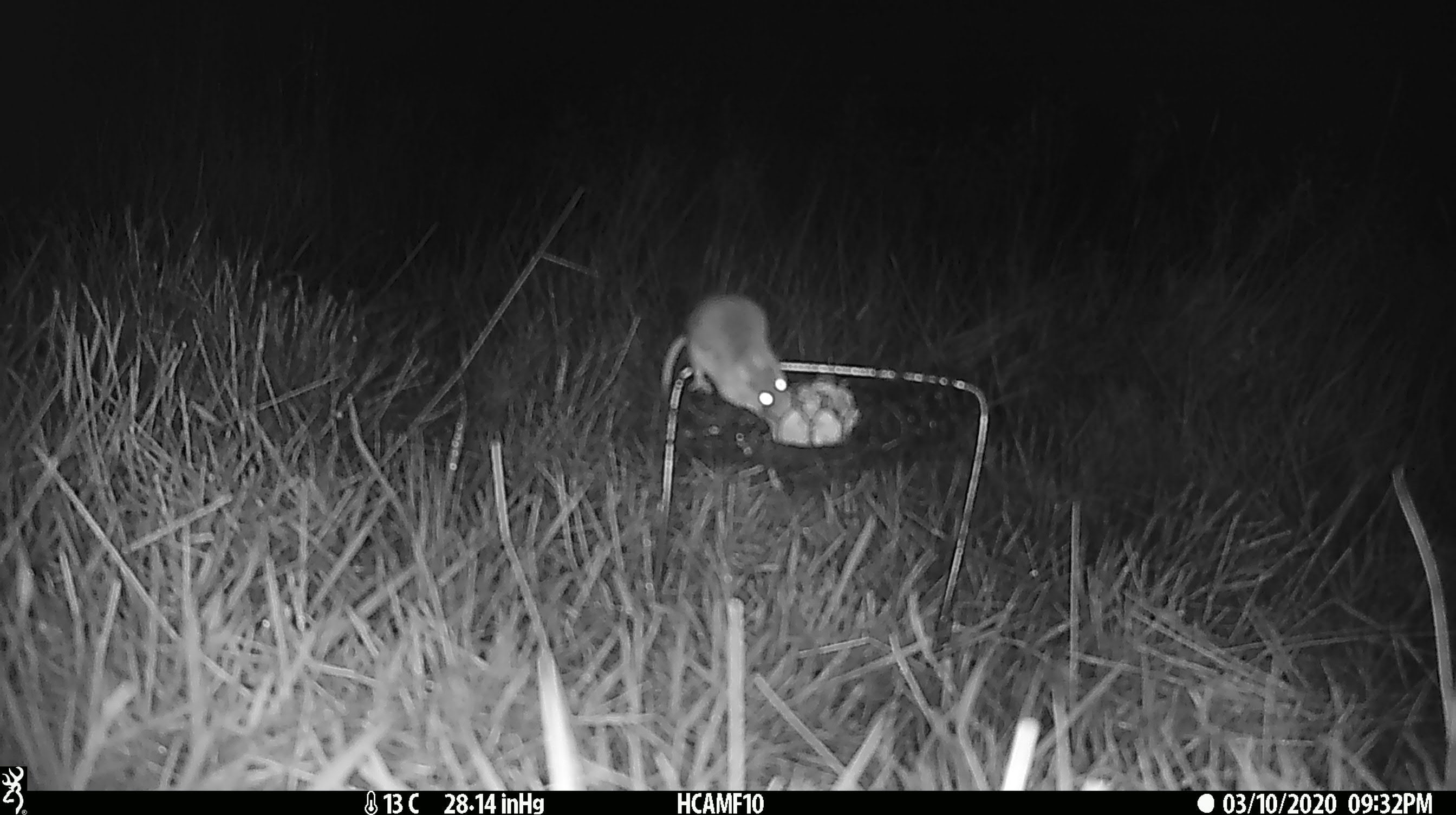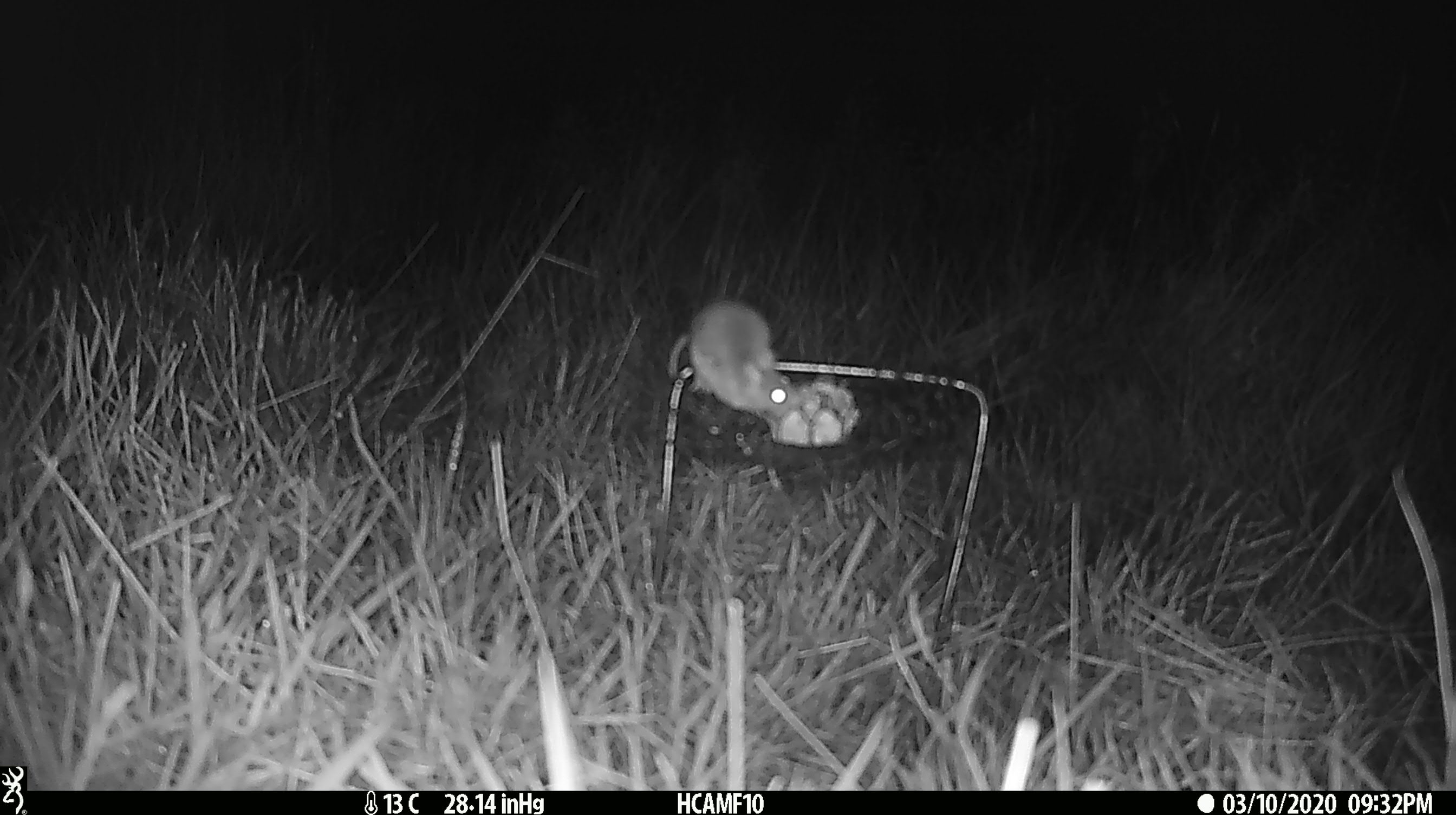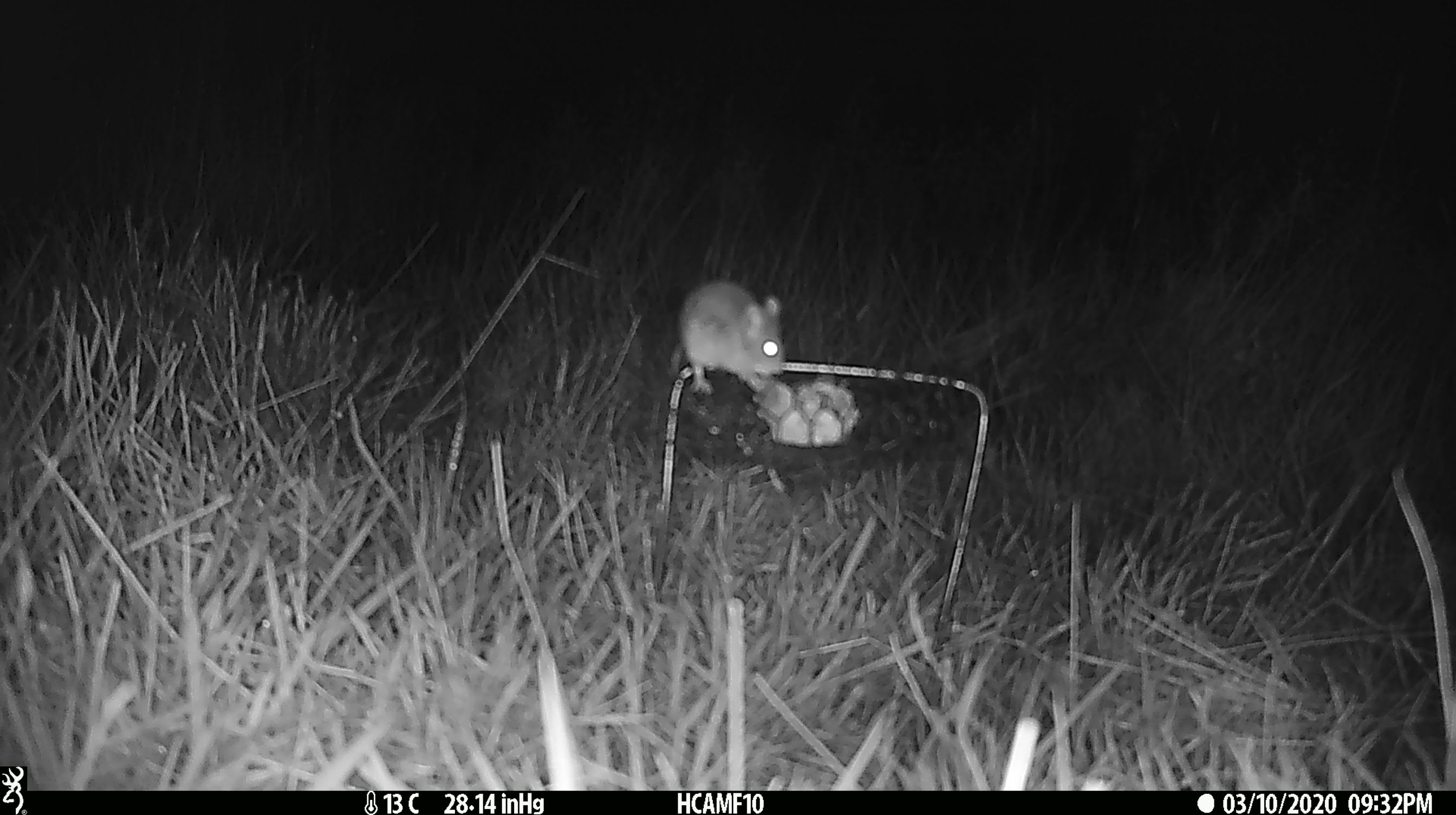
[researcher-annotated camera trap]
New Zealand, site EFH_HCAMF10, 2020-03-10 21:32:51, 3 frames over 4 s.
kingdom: Animalia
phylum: Chordata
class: Mammalia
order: Rodentia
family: Muridae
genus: Mus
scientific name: Mus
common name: mouse